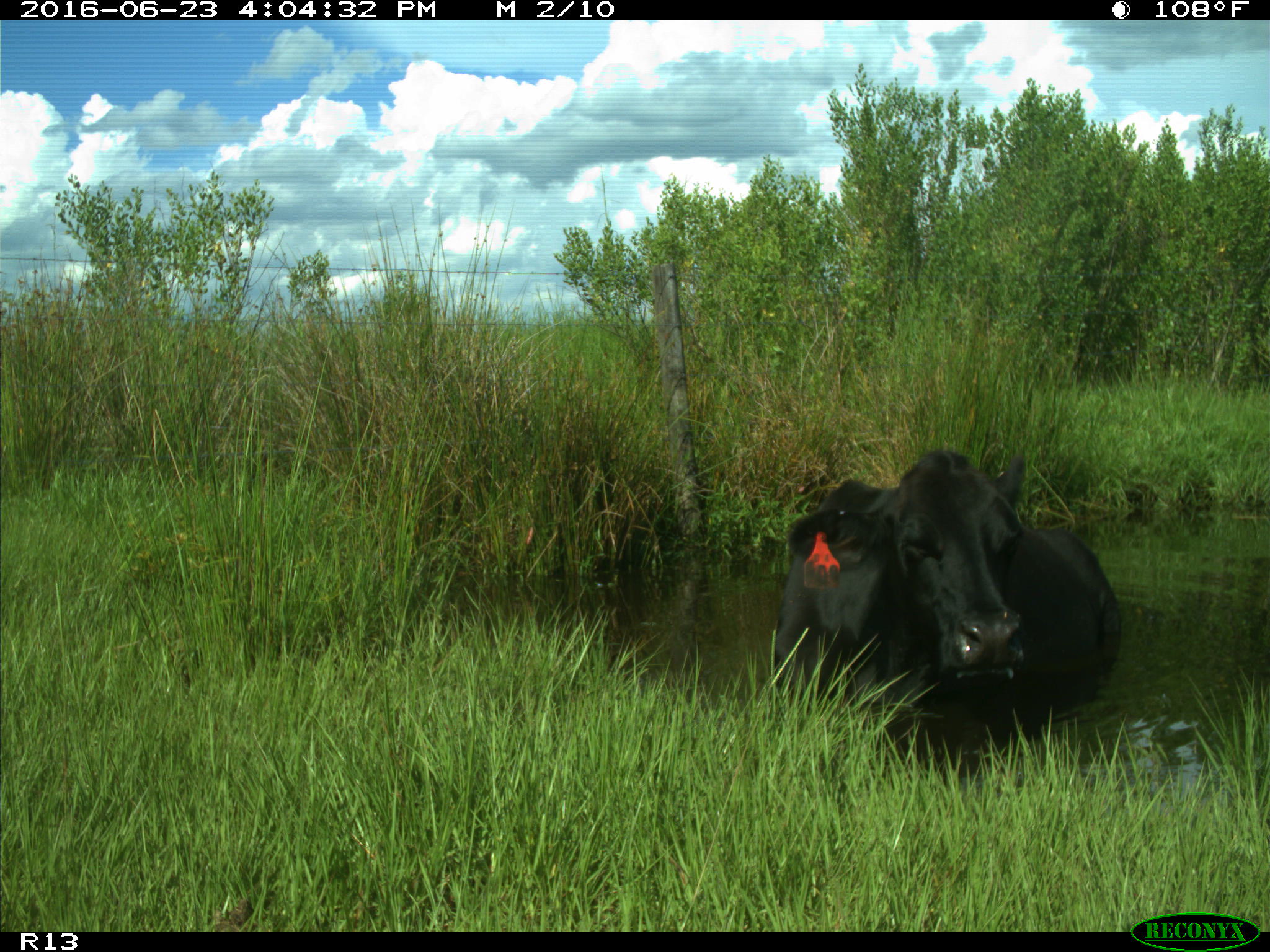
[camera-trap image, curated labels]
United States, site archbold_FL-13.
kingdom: Animalia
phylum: Chordata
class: Mammalia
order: Artiodactyla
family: Bovidae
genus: Bos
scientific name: Bos taurus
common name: domestic cow